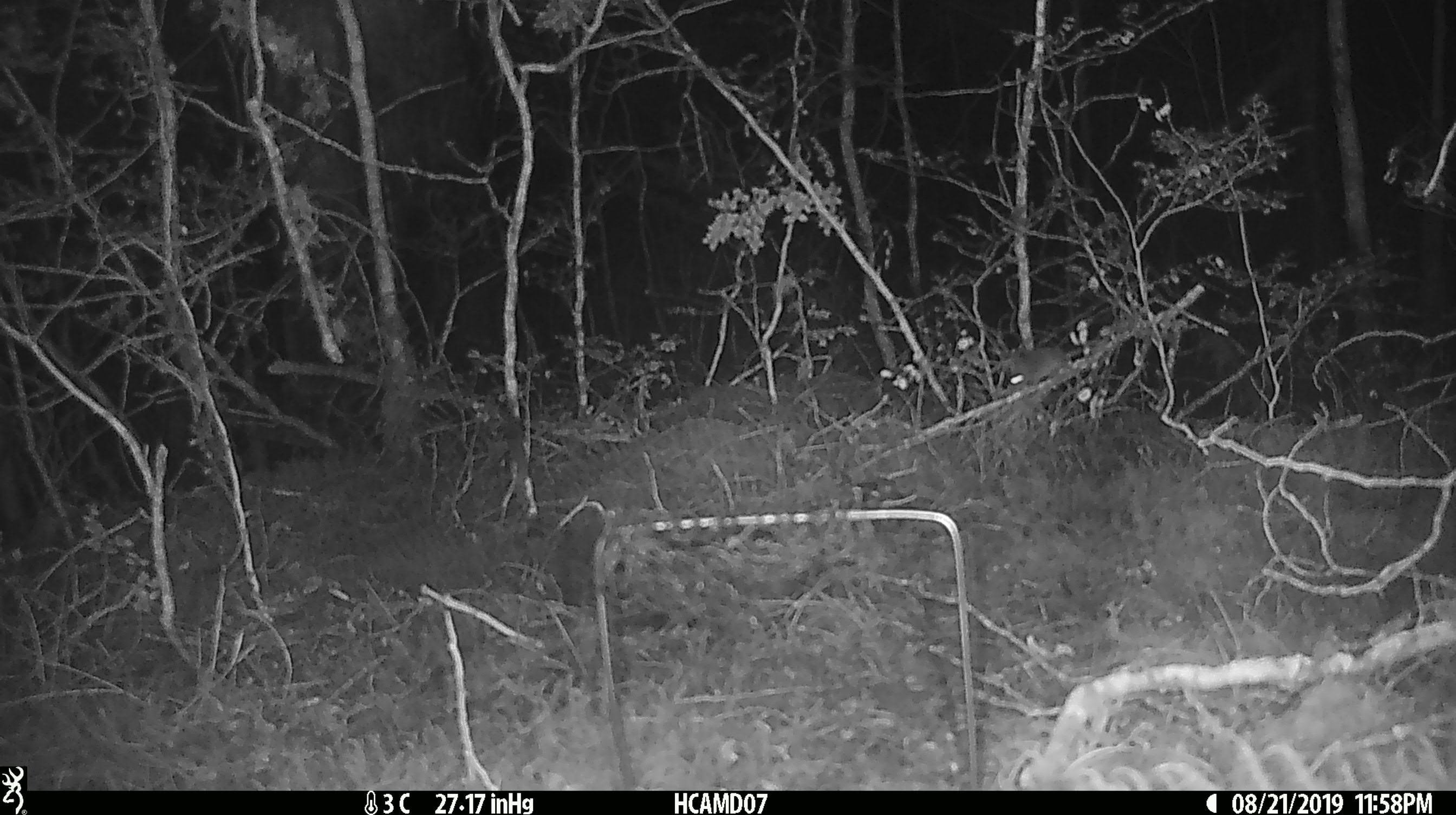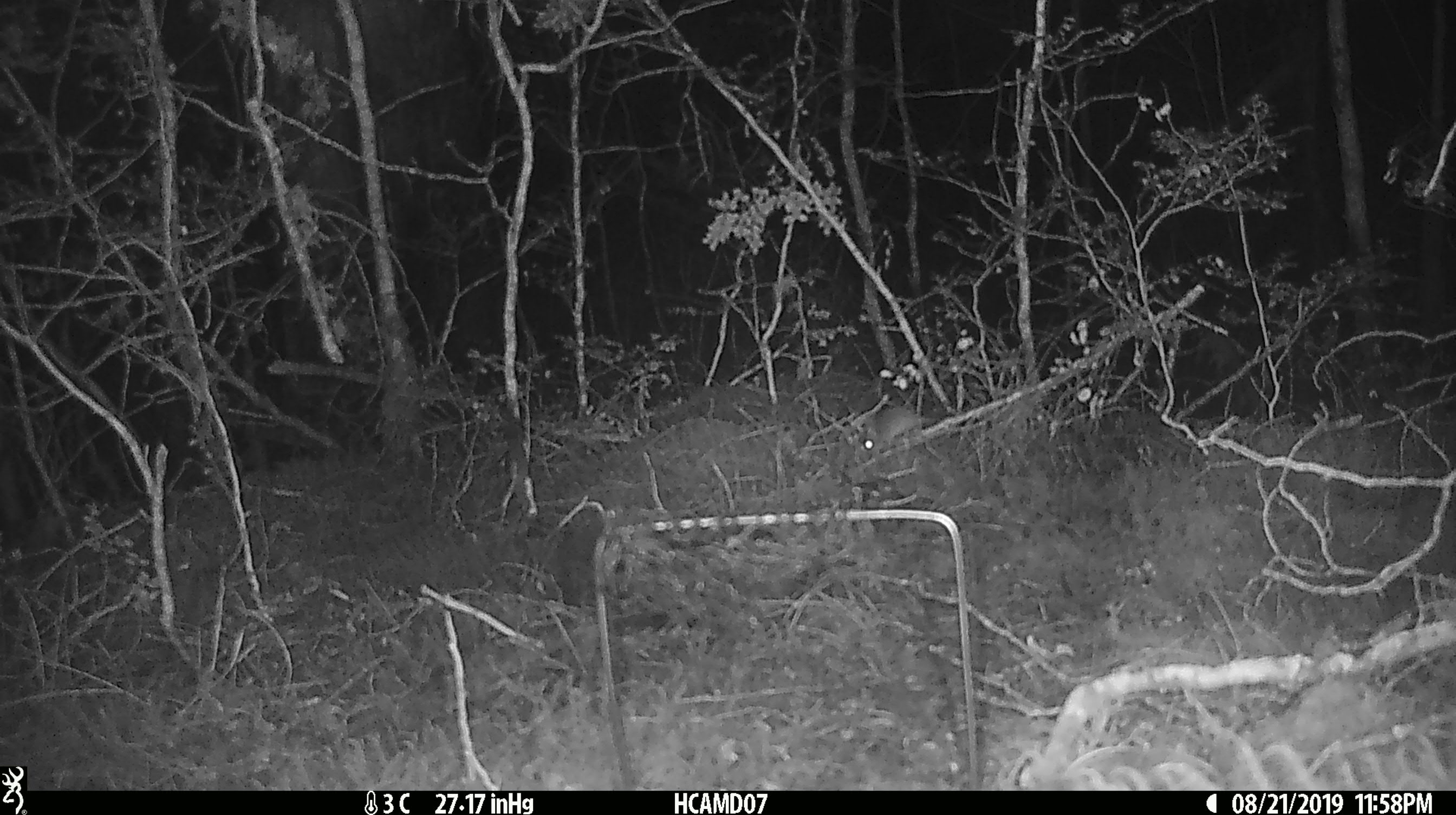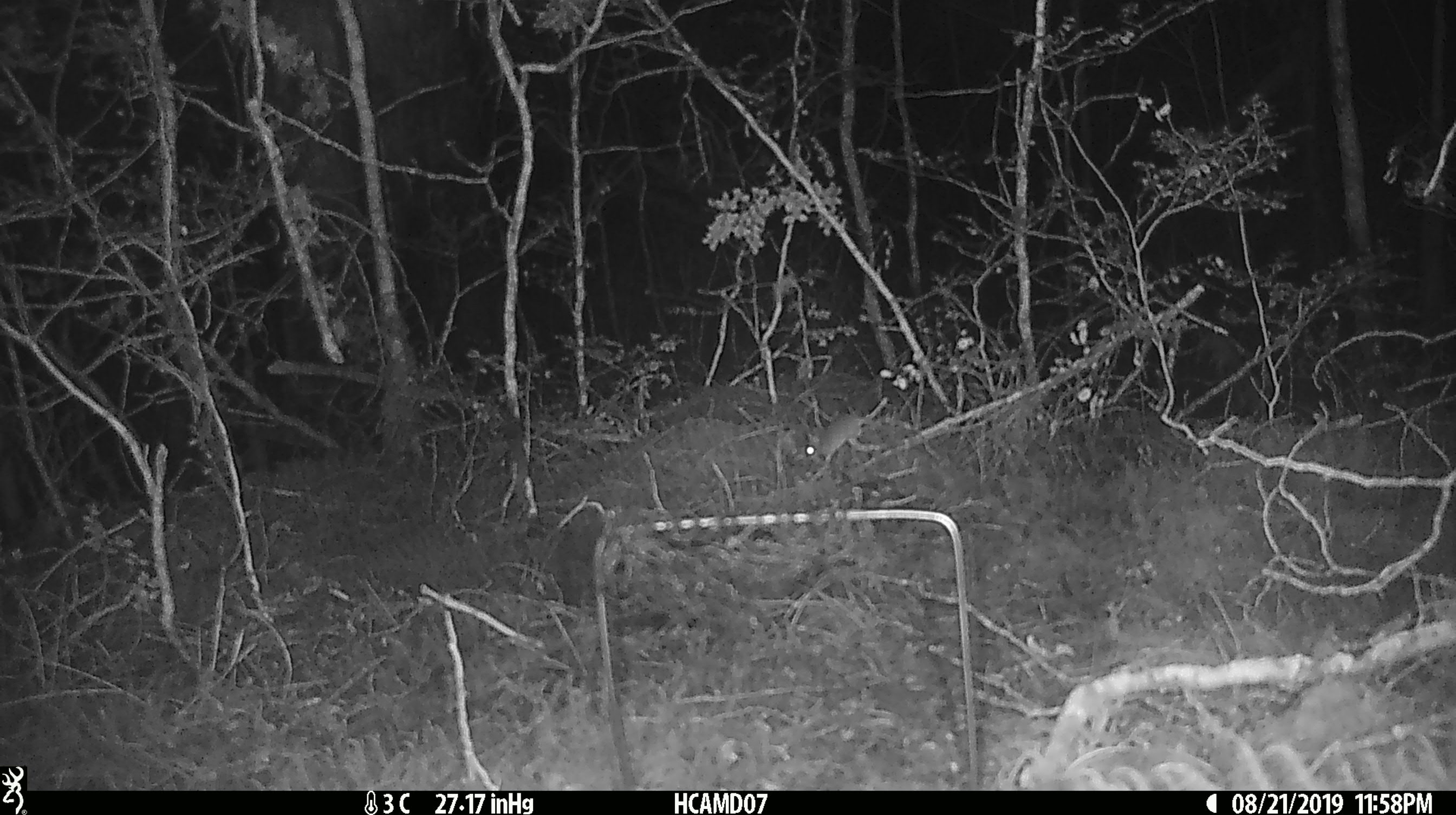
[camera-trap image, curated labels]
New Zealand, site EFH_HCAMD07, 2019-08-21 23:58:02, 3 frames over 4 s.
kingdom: Animalia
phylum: Chordata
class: Mammalia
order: Rodentia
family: Muridae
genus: Mus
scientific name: Mus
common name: mouse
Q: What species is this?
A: Mouse (Mus).